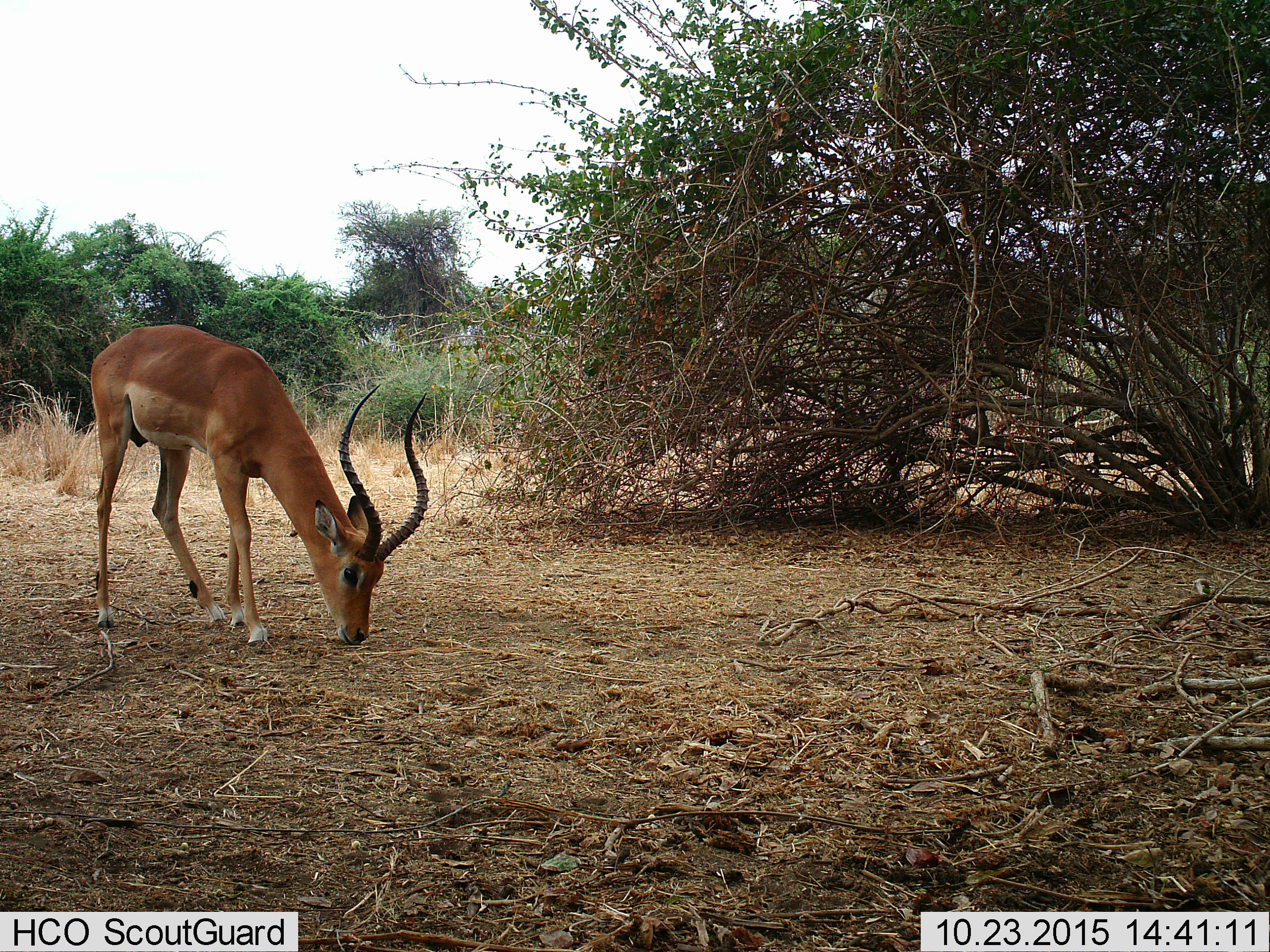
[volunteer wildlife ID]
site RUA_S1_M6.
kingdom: Animalia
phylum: Chordata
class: Mammalia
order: Artiodactyla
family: Bovidae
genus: Aepyceros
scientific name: Aepyceros melampus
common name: impala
Impala (Aepyceros melampus), count 1. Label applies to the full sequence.